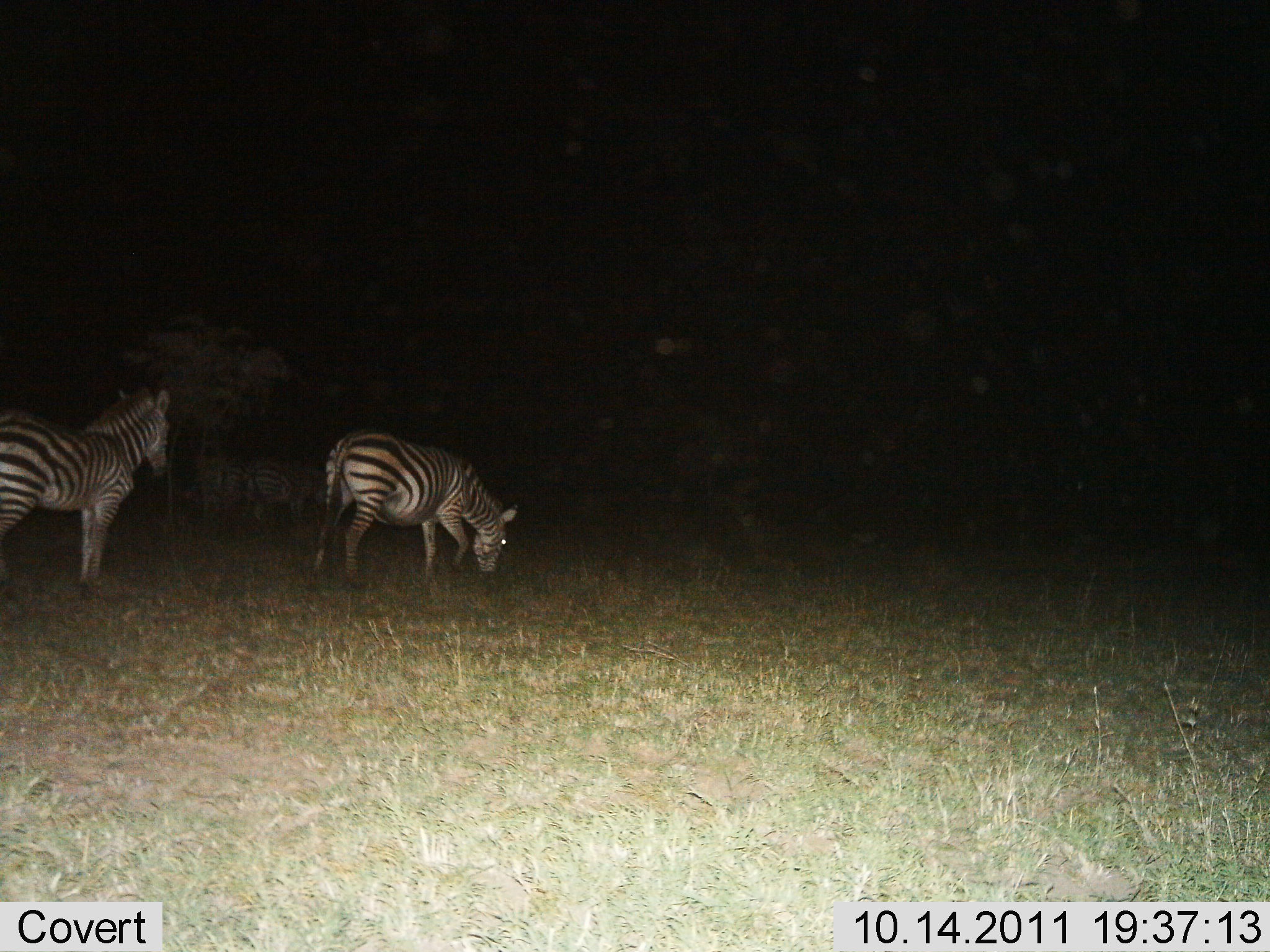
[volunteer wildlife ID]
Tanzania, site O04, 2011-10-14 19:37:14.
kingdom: Animalia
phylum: Chordata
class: Mammalia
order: Perissodactyla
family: Equidae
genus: Equus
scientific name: Equus quagga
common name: plains zebra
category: zebra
Zebra (plains zebra) (Equus quagga), count 2. Behavior (volunteer vote fractions): standing 60%, resting 0%, moving 10%, interacting 0%. Young present (vote fraction): 0%. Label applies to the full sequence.